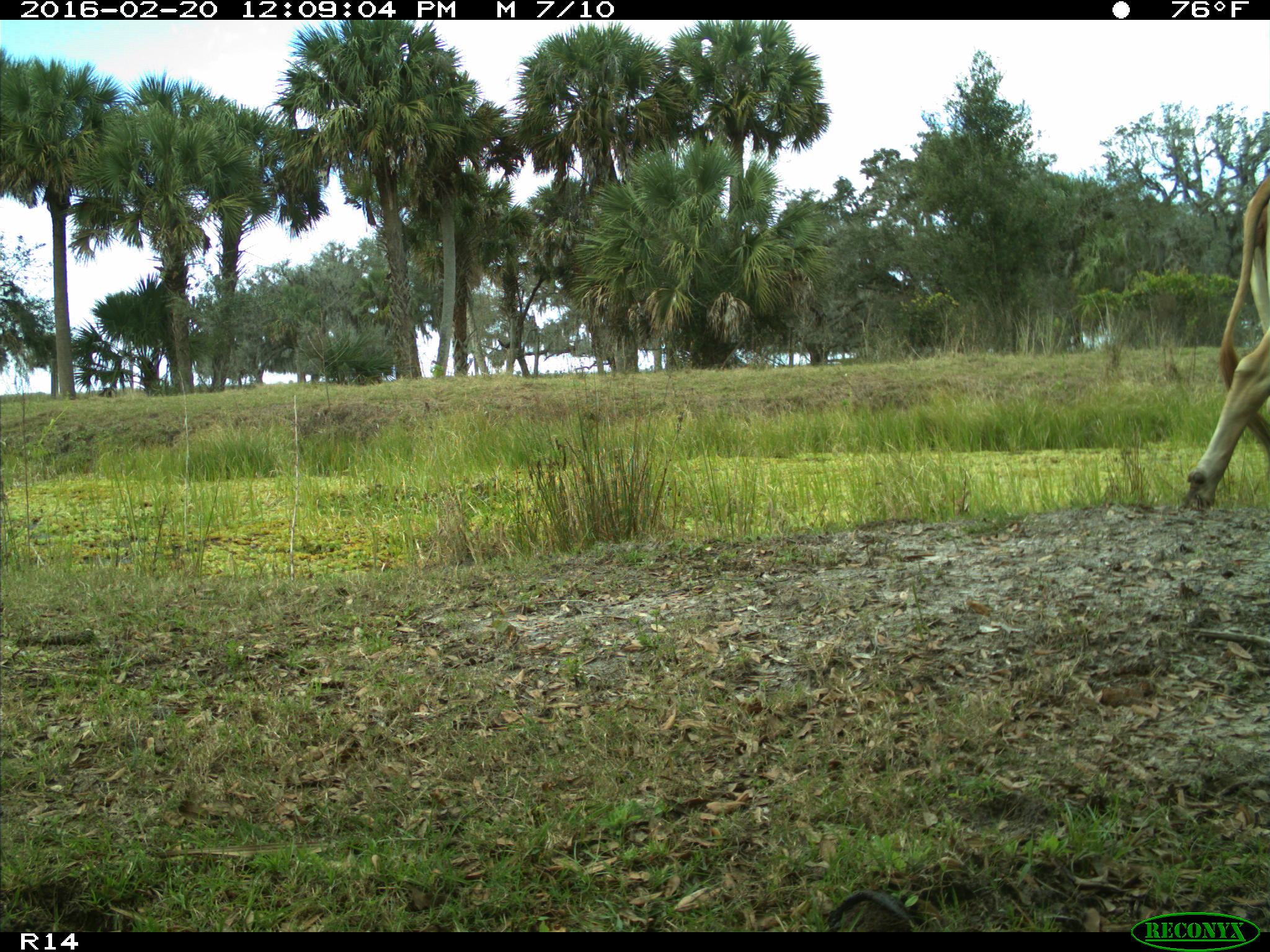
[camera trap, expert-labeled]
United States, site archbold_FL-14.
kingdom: Animalia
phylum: Chordata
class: Mammalia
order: Artiodactyla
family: Bovidae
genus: Bos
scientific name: Bos taurus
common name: domestic cow